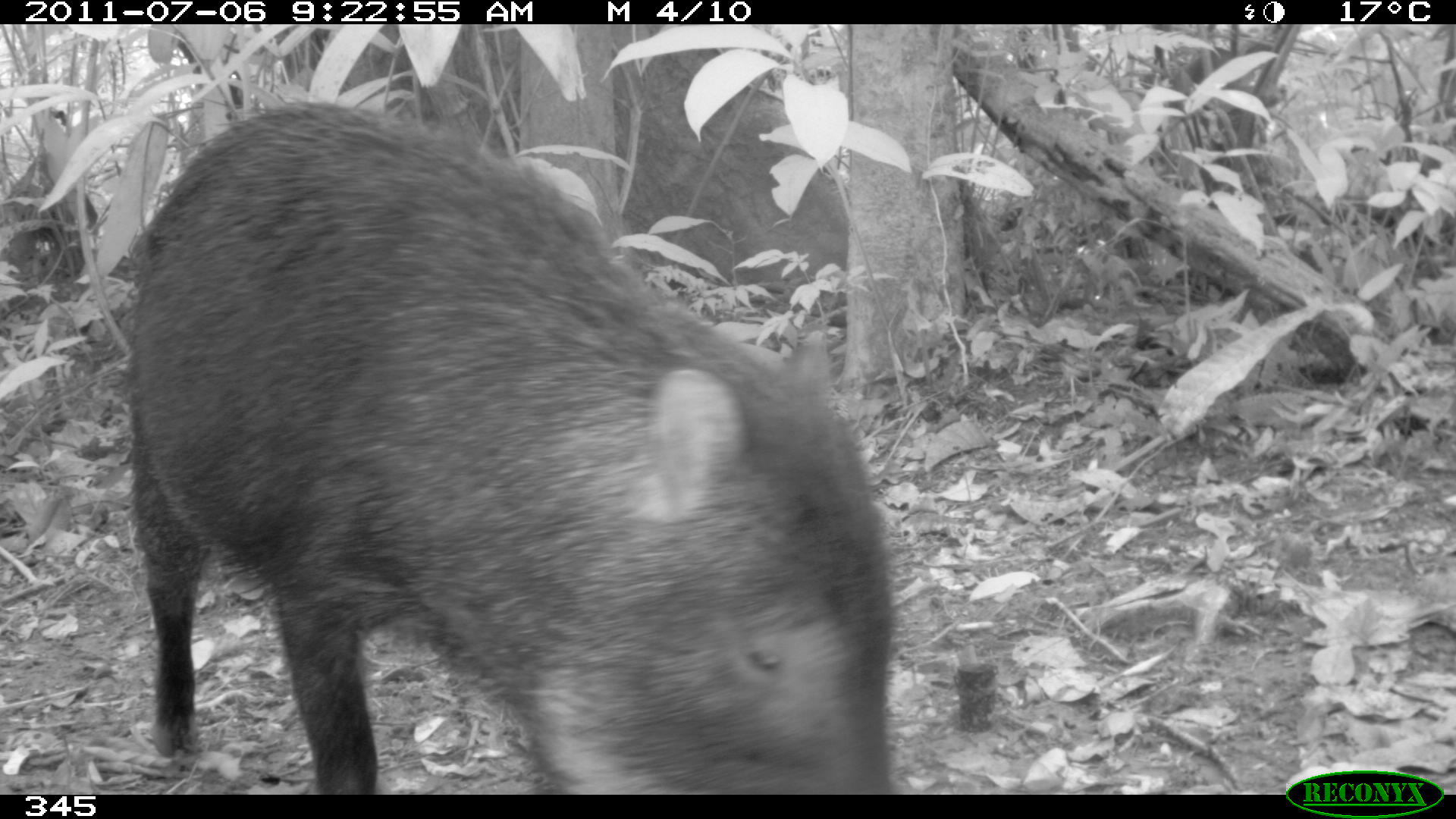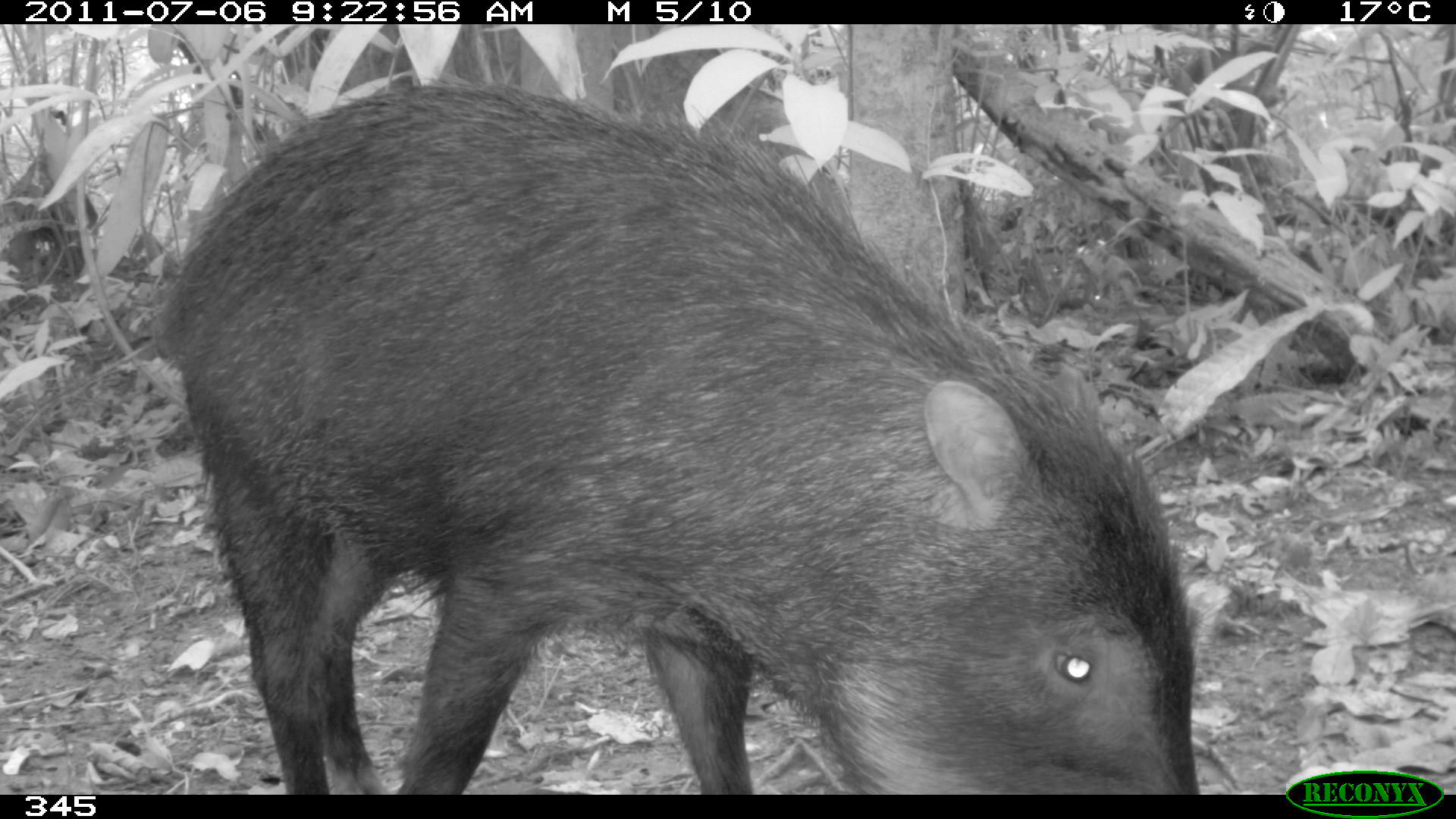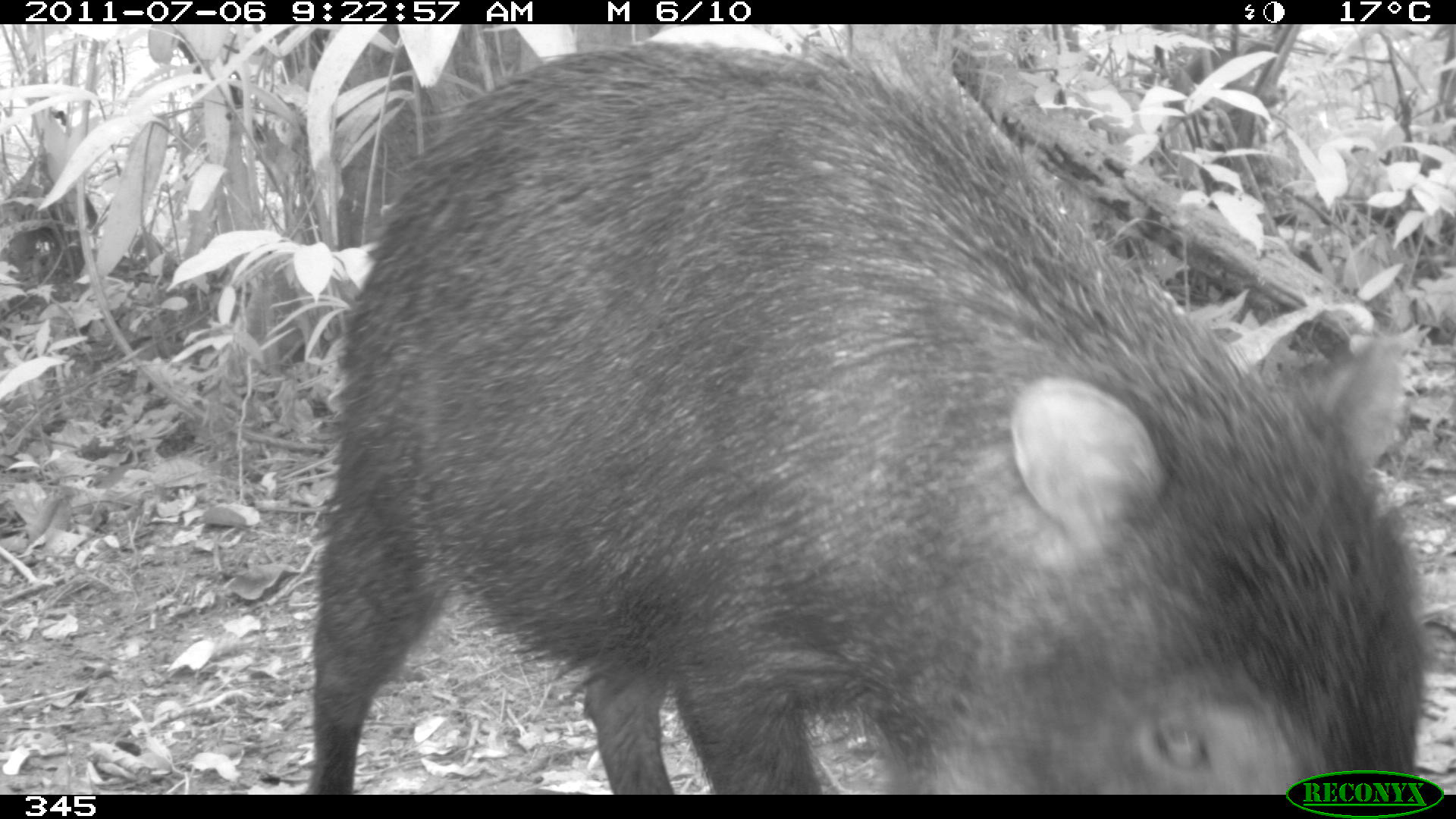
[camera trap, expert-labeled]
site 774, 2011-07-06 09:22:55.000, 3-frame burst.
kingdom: Animalia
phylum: Chordata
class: Mammalia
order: Artiodactyla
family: Tayassuidae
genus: Tayassu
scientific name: Tayassu pecari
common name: white-lipped peccary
Tayassu pecari (white-lipped peccary).